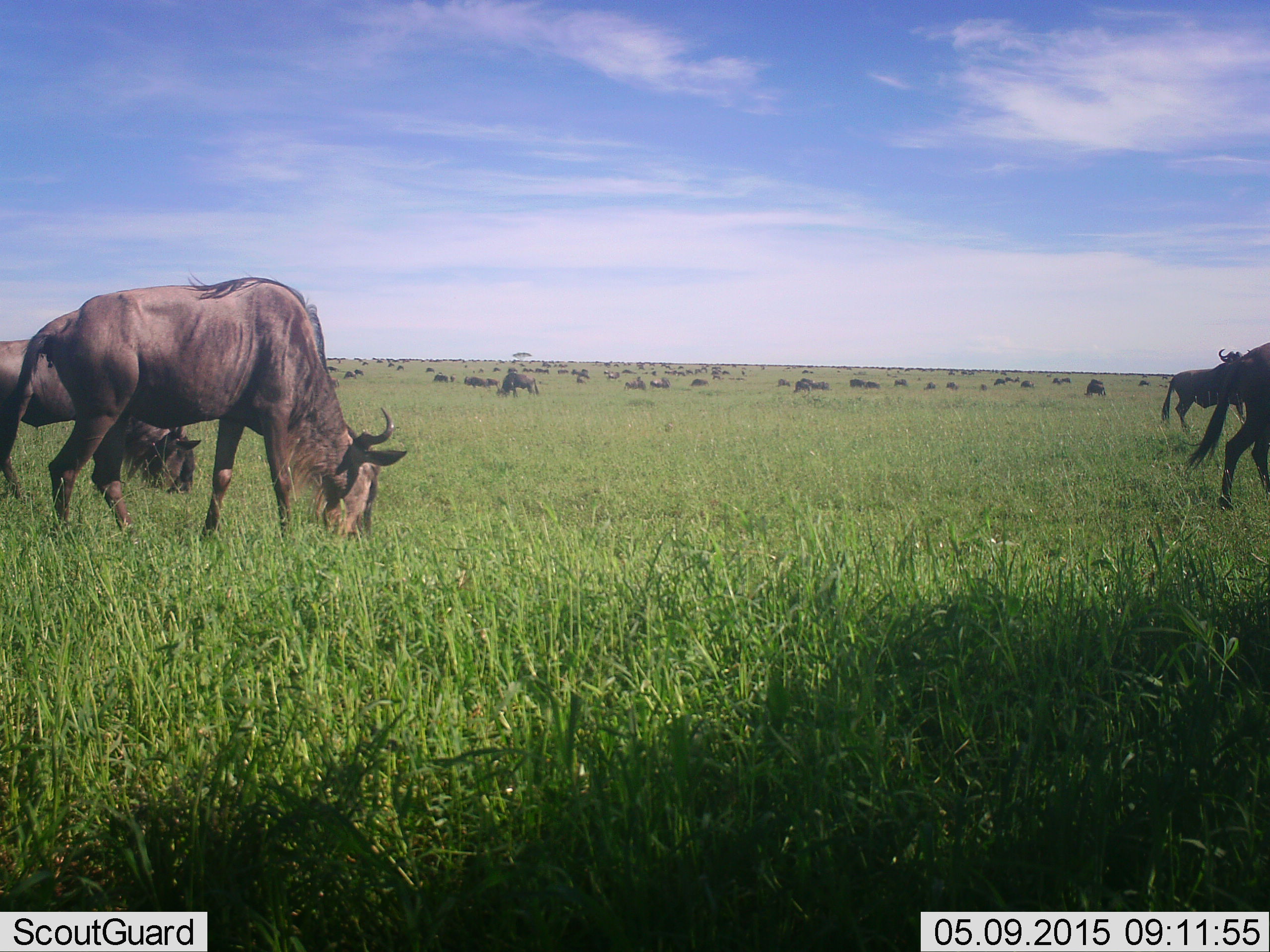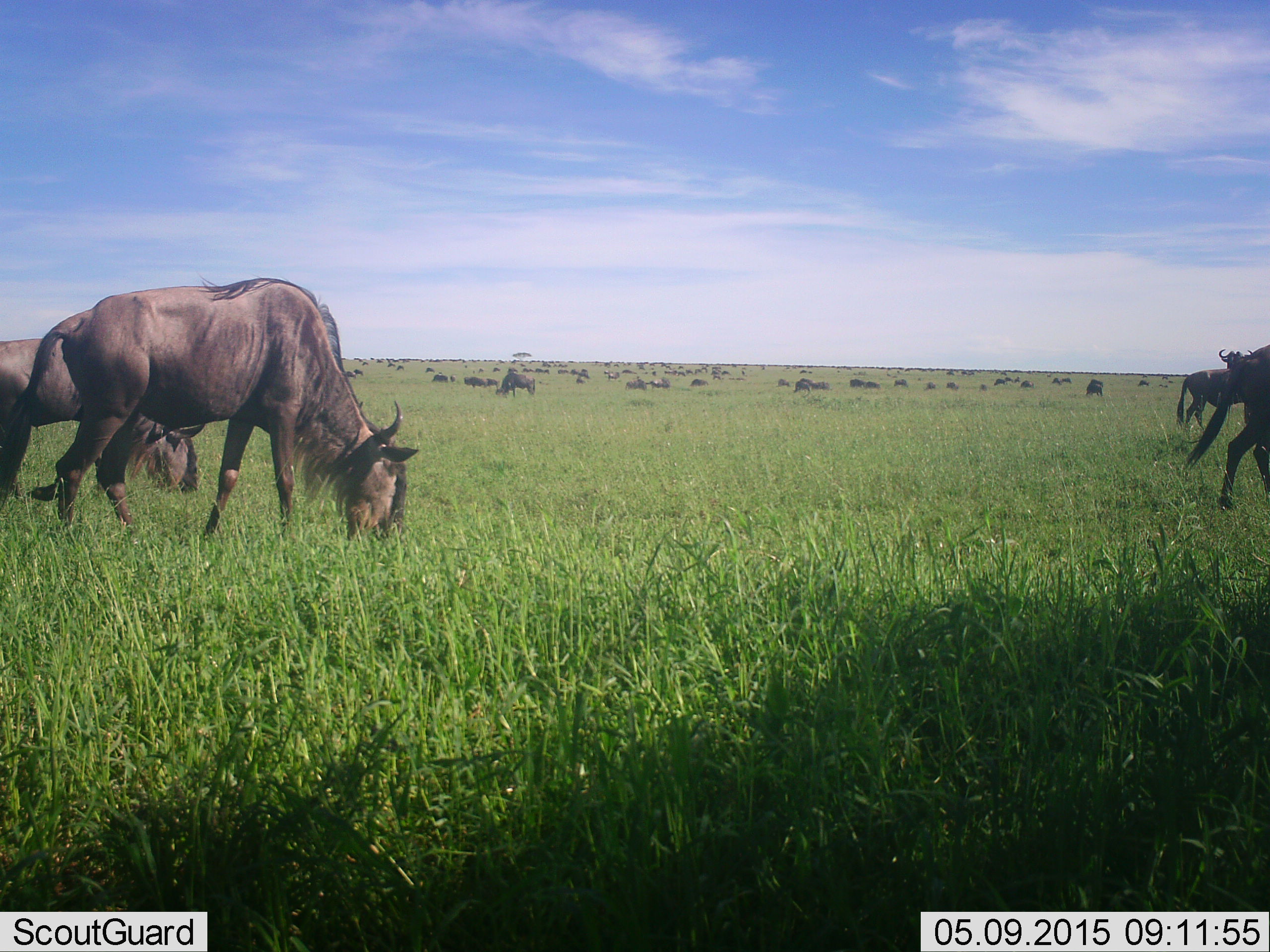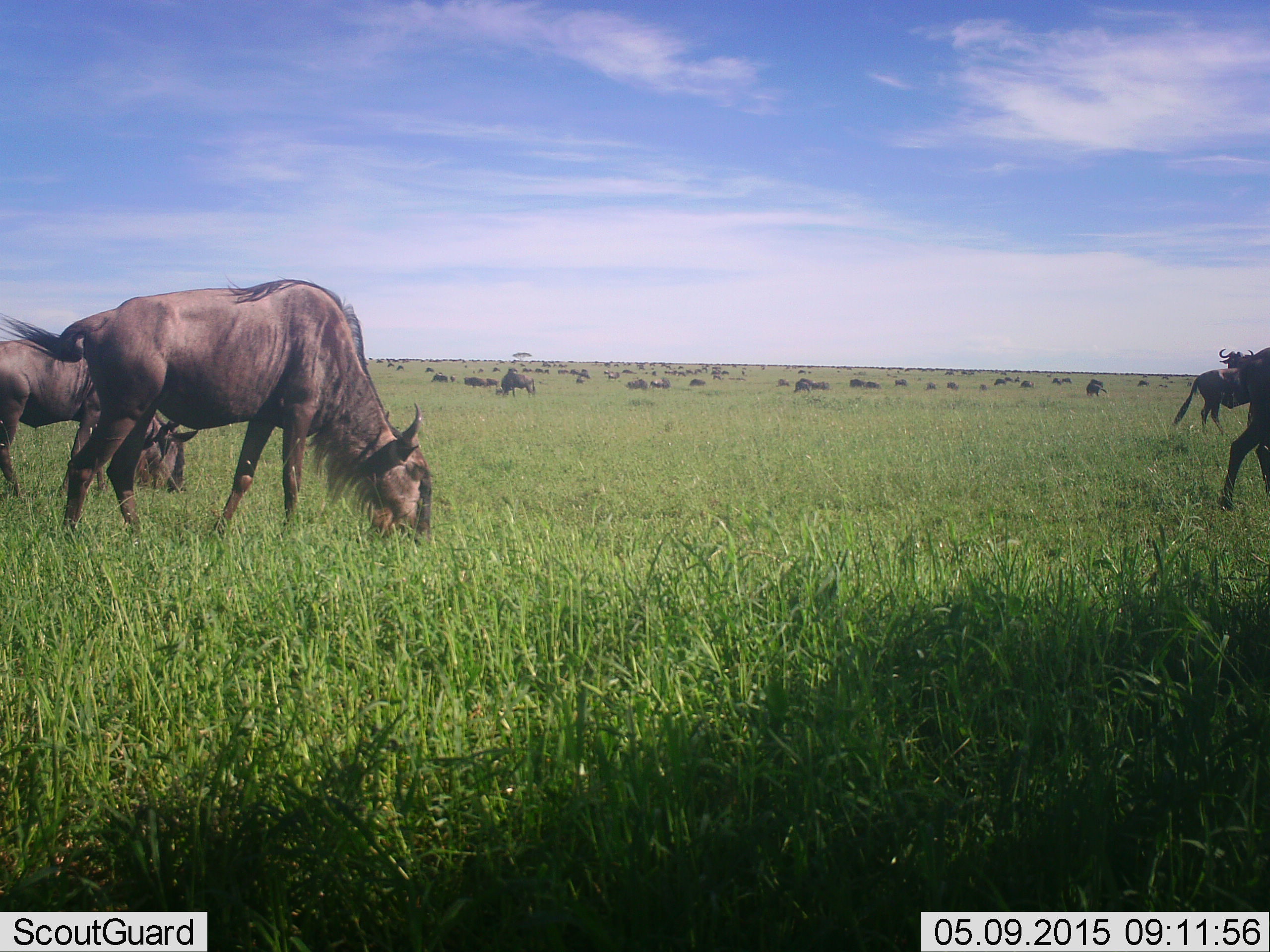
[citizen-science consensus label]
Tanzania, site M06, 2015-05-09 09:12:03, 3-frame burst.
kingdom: Animalia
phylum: Chordata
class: Mammalia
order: Artiodactyla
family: Bovidae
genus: Connochaetes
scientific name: Connochaetes taurinus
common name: blue wildebeest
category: wildebeest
Wildebeest (blue wildebeest) (Connochaetes taurinus), count 11-50. Behavior (volunteer vote fractions): standing 20%, resting 0%, moving 40%, interacting 0%. Young present (vote fraction): 0%. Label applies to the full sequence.